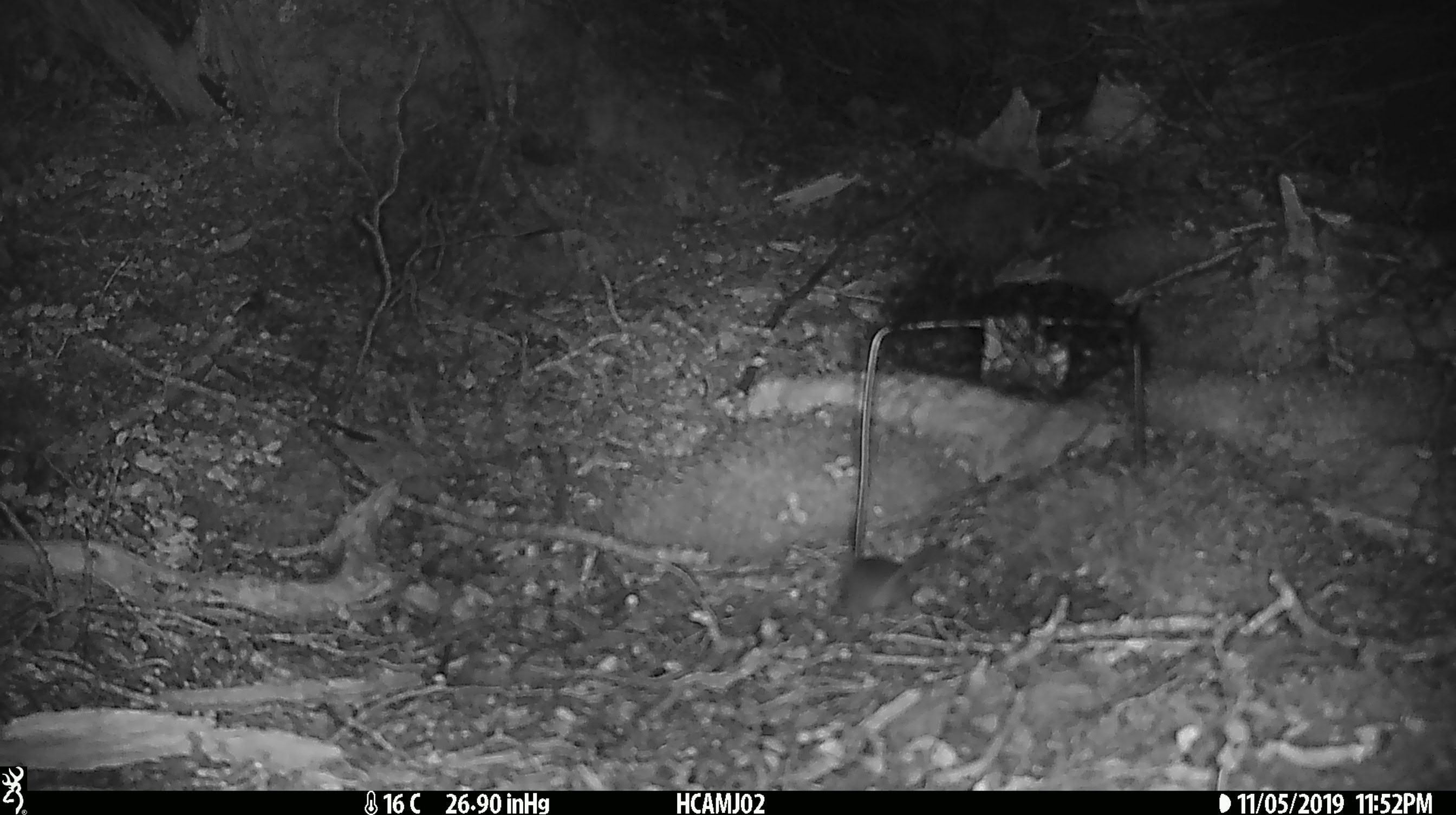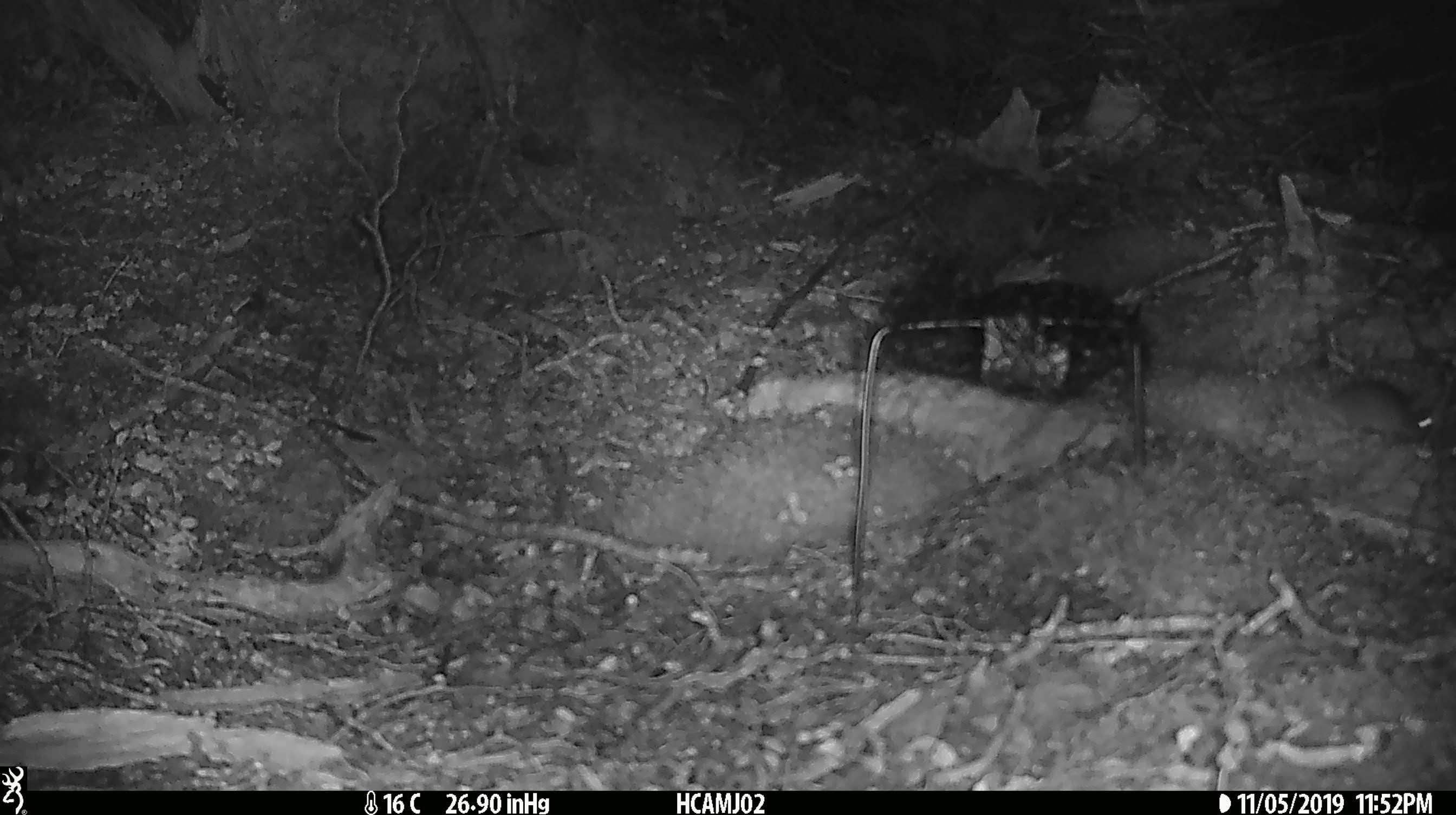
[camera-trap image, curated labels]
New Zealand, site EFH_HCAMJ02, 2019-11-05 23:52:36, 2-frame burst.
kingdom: Animalia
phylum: Chordata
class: Mammalia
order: Rodentia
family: Muridae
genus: Mus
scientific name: Mus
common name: mouse